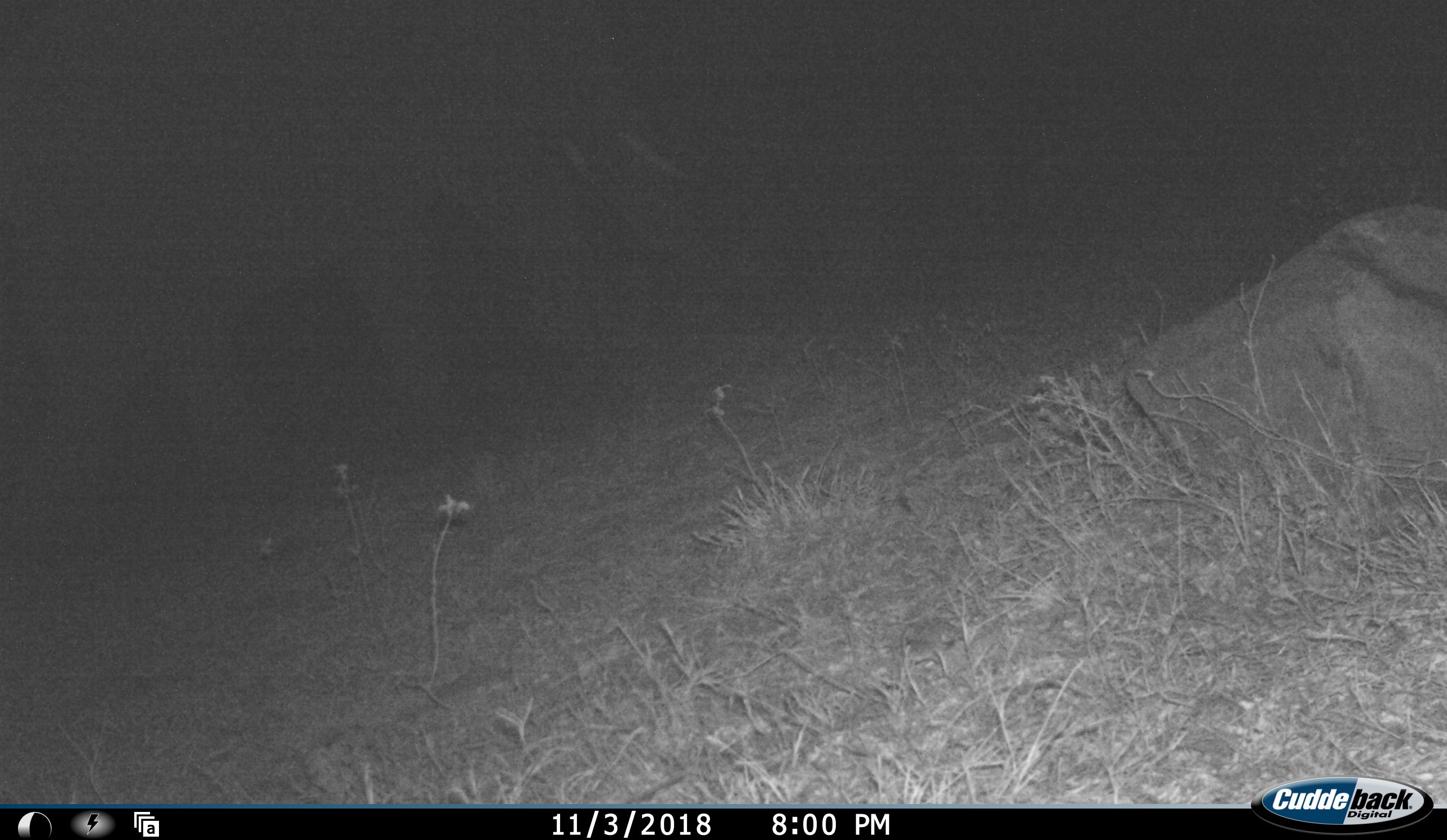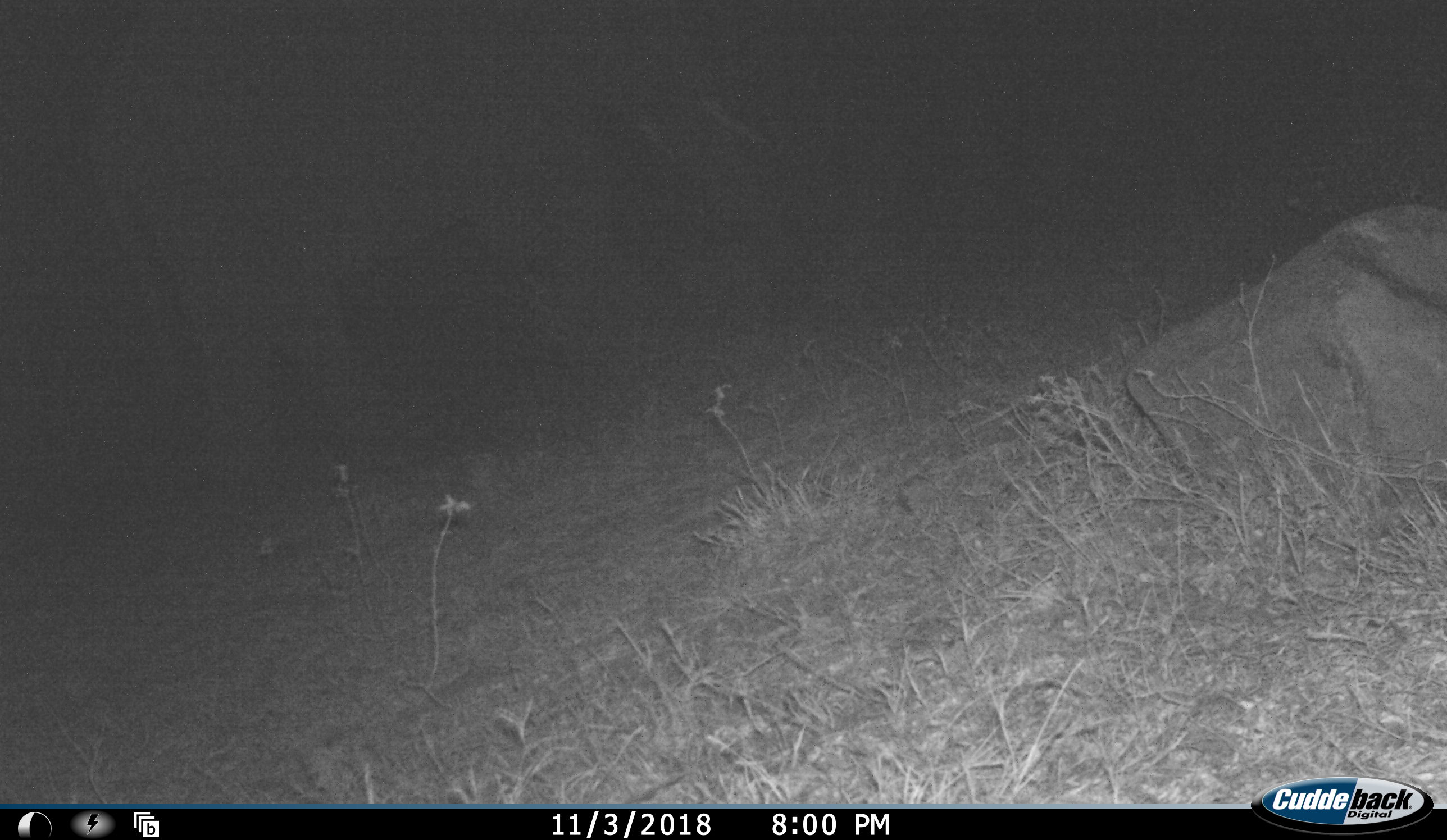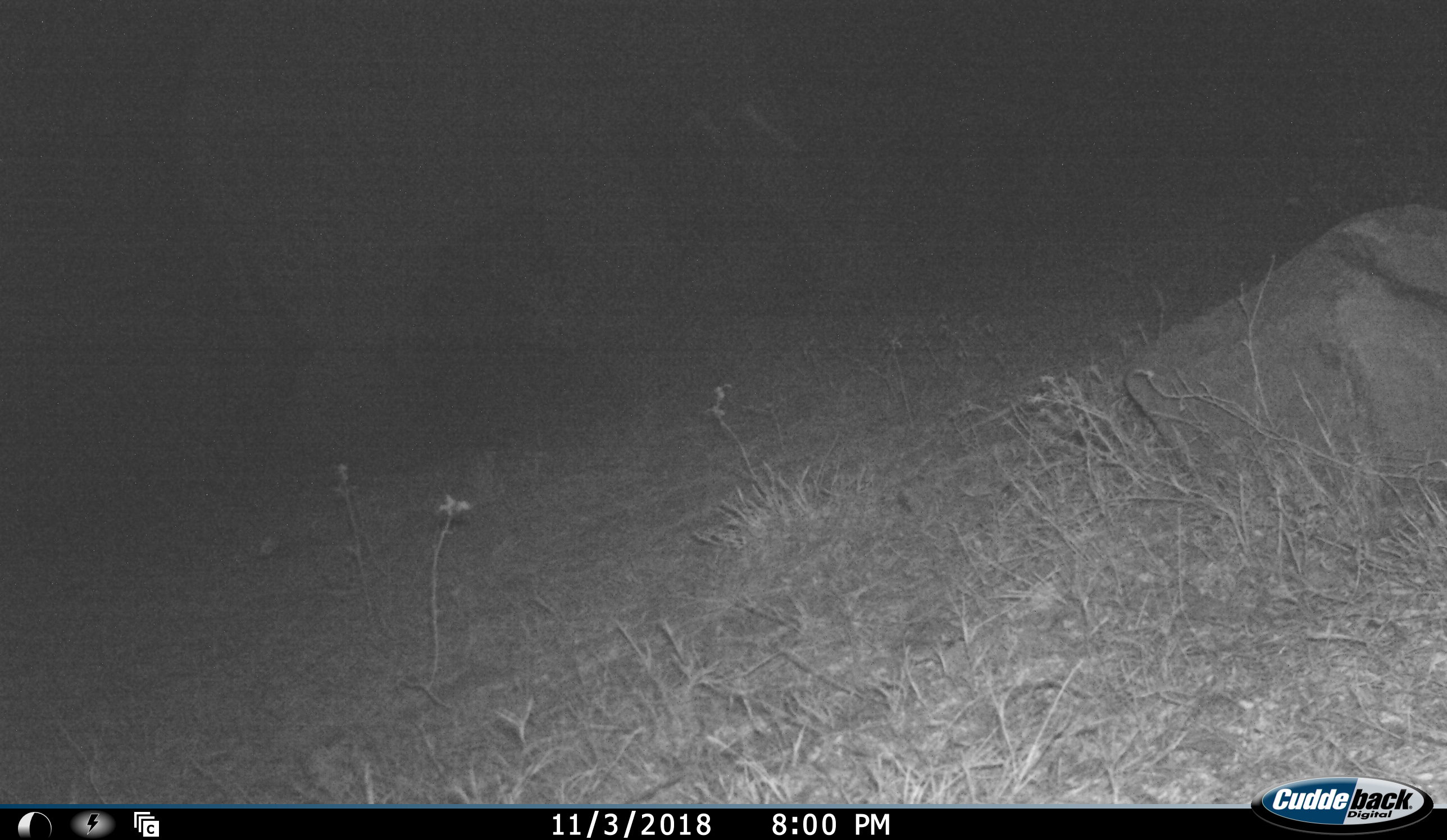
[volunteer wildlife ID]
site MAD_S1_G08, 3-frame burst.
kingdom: Animalia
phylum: Chordata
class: Mammalia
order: Proboscidea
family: Elephantidae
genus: Loxodonta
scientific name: Loxodonta africana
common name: african bush elephant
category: elephant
Elephant (african bush elephant) (Loxodonta africana), count 1. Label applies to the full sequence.